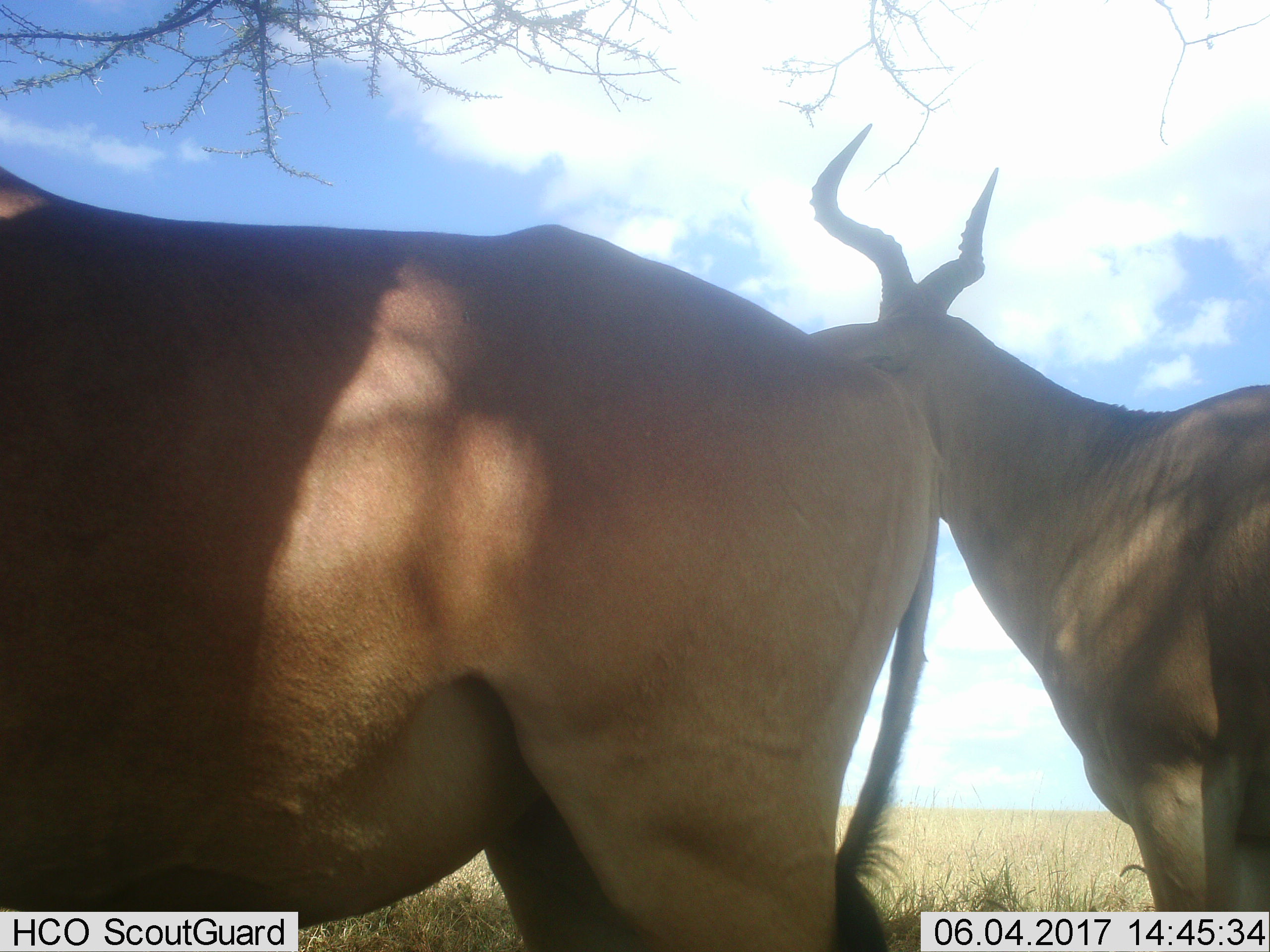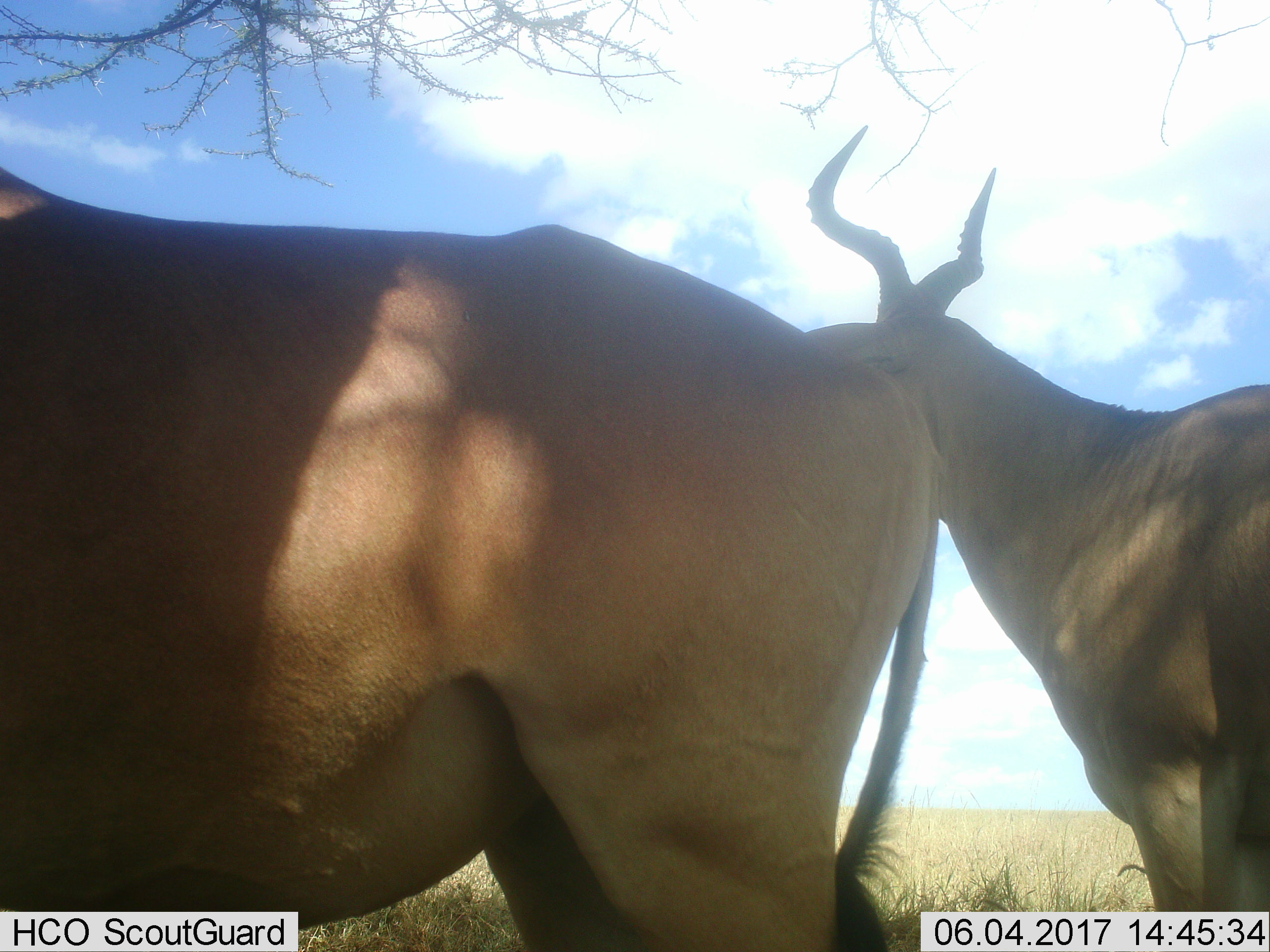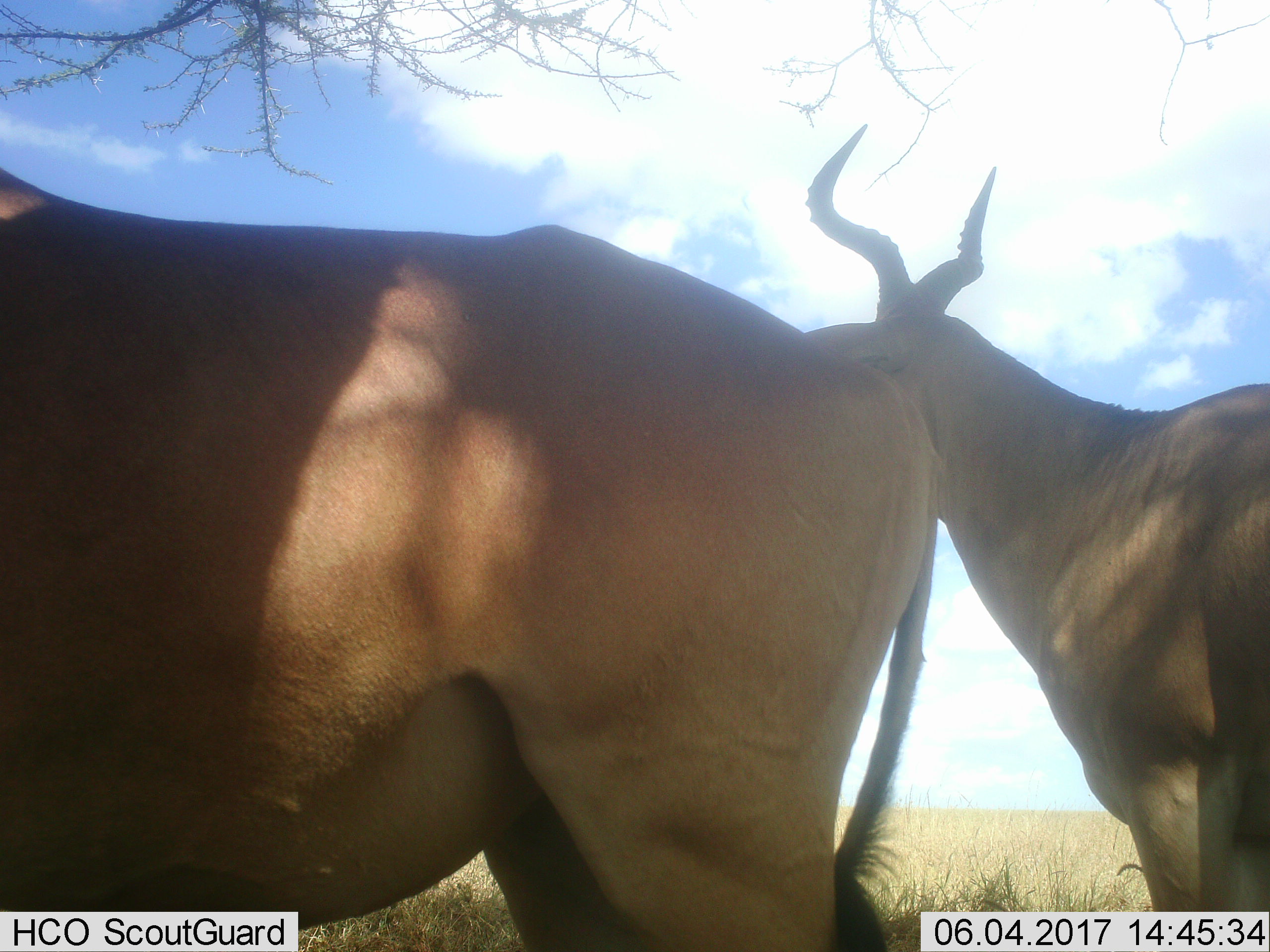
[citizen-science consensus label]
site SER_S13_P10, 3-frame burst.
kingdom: Animalia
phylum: Chordata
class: Mammalia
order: Artiodactyla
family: Bovidae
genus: Alcelaphus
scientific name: Alcelaphus buselaphus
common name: hartebeest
Hartebeest (Alcelaphus buselaphus), count 2. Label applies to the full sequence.